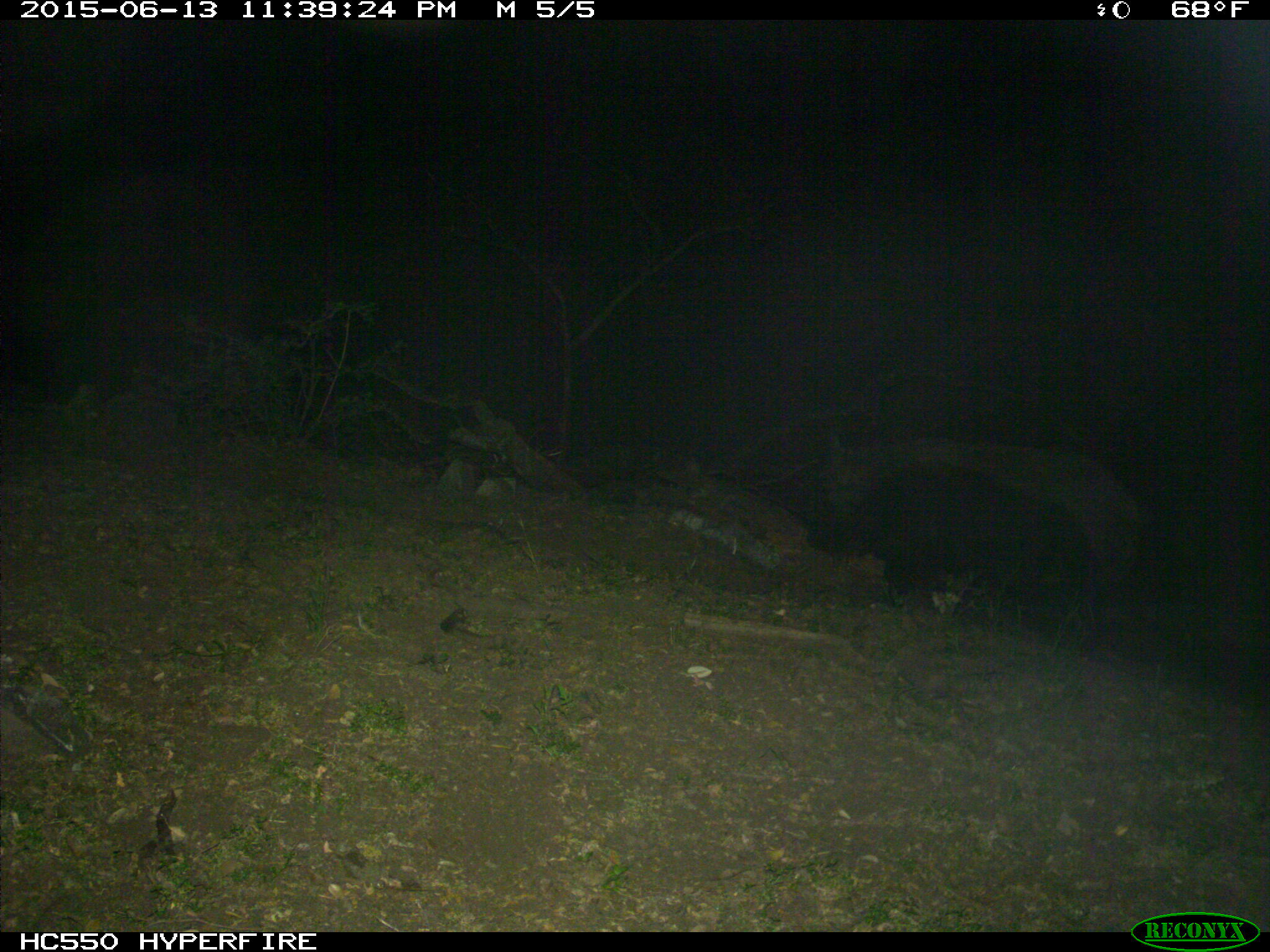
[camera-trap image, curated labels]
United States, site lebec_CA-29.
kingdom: Animalia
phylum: Chordata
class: Mammalia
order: Artiodactyla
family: Suidae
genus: Sus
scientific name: Sus scrofa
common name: wild boar